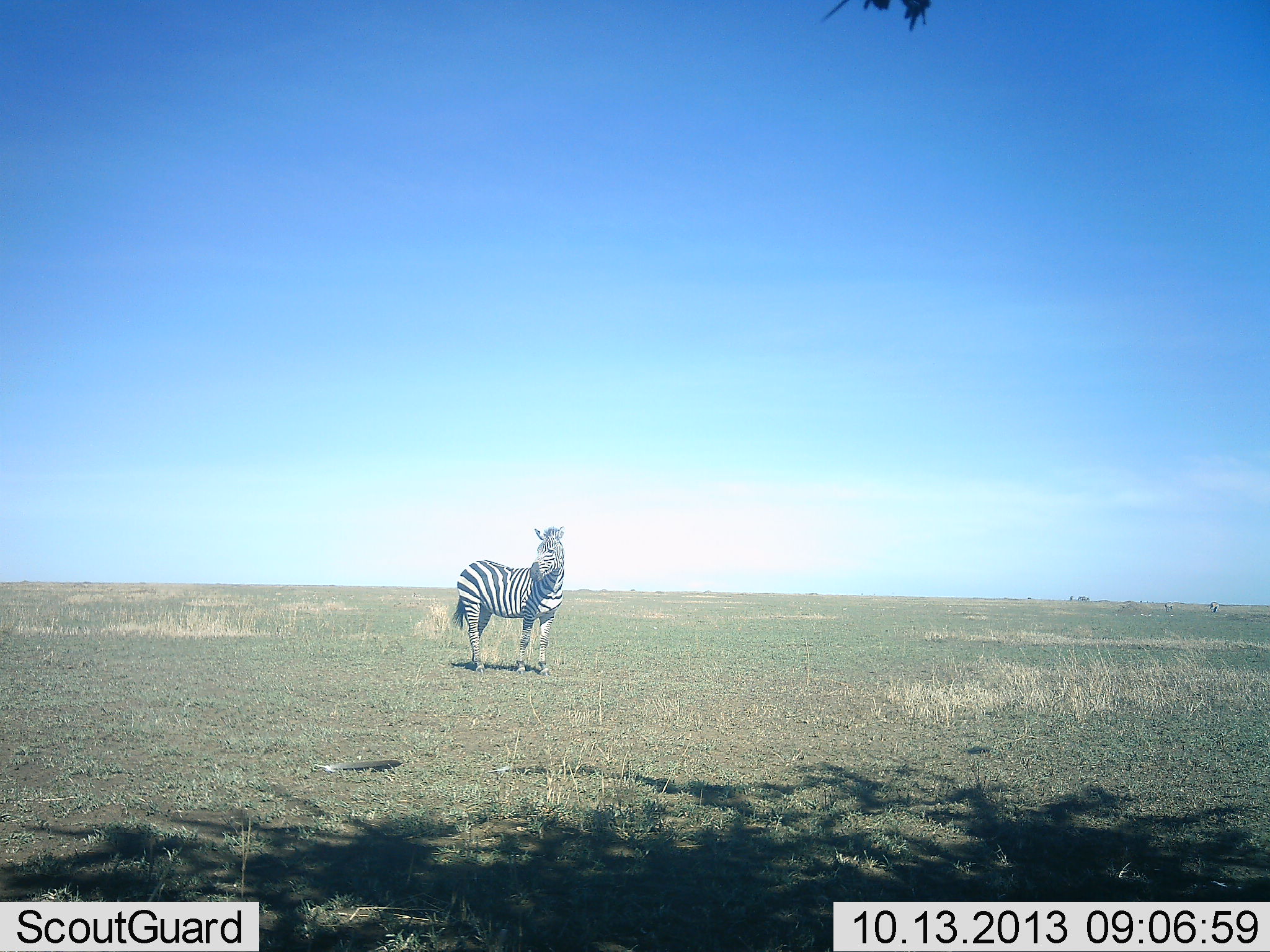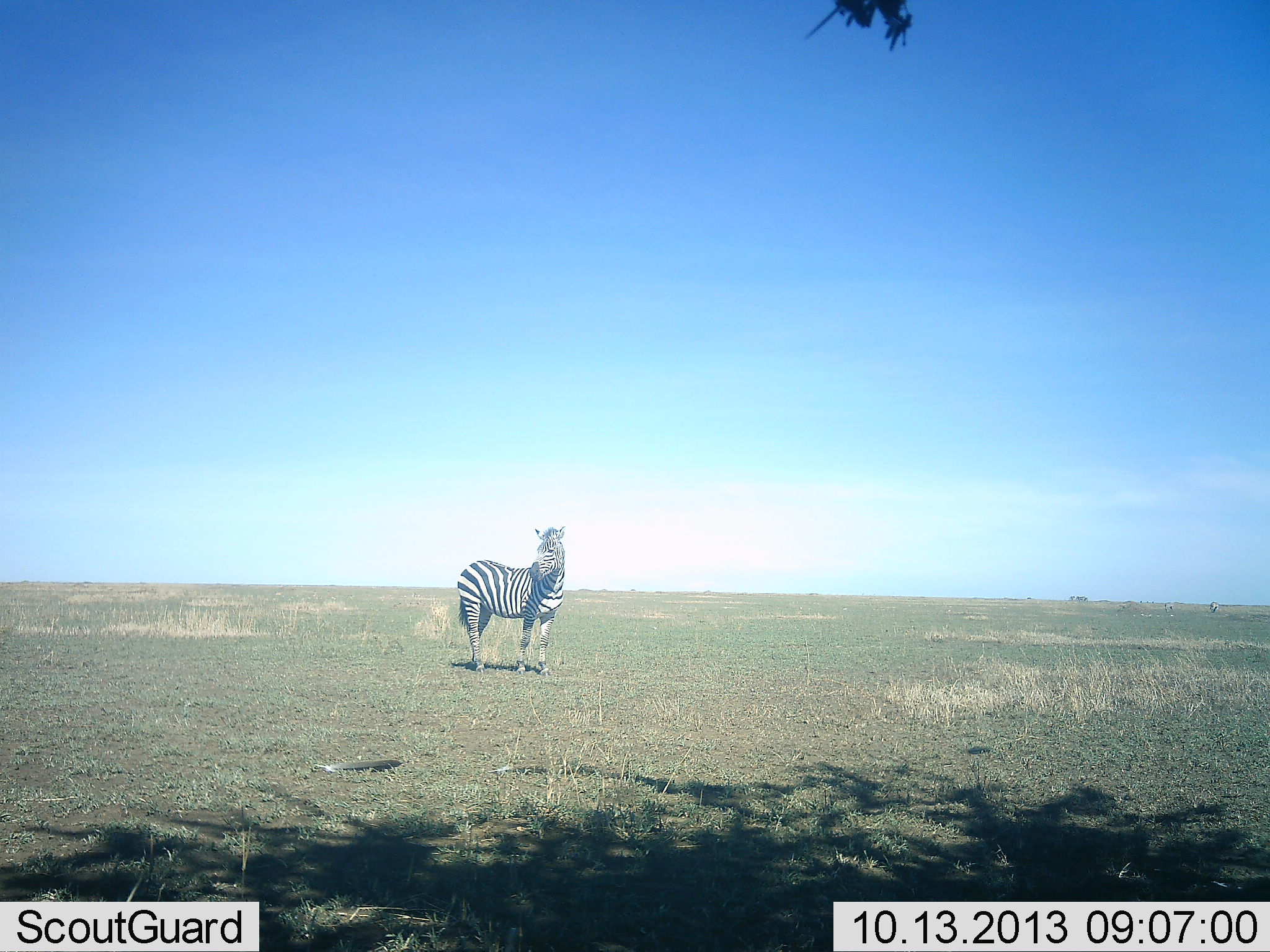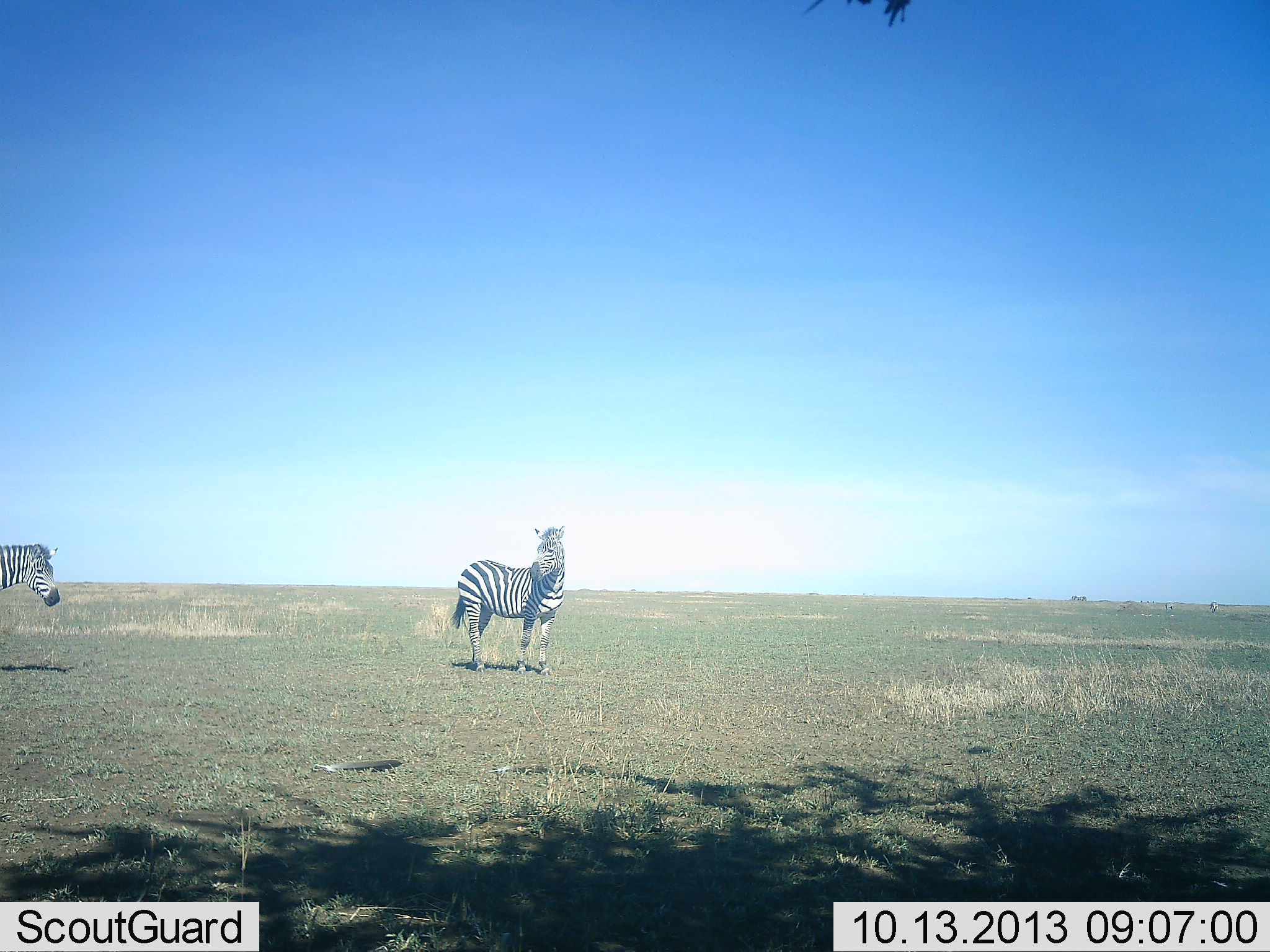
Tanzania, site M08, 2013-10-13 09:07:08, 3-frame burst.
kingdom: Animalia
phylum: Chordata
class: Mammalia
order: Perissodactyla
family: Equidae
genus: Equus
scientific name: Equus quagga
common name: plains zebra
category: zebra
Zebra (plains zebra) (Equus quagga), count 2. Behavior (volunteer vote fractions): standing 92%, resting 3%, moving 77%, interacting 0%. Young present (vote fraction): 0%. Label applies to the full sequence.